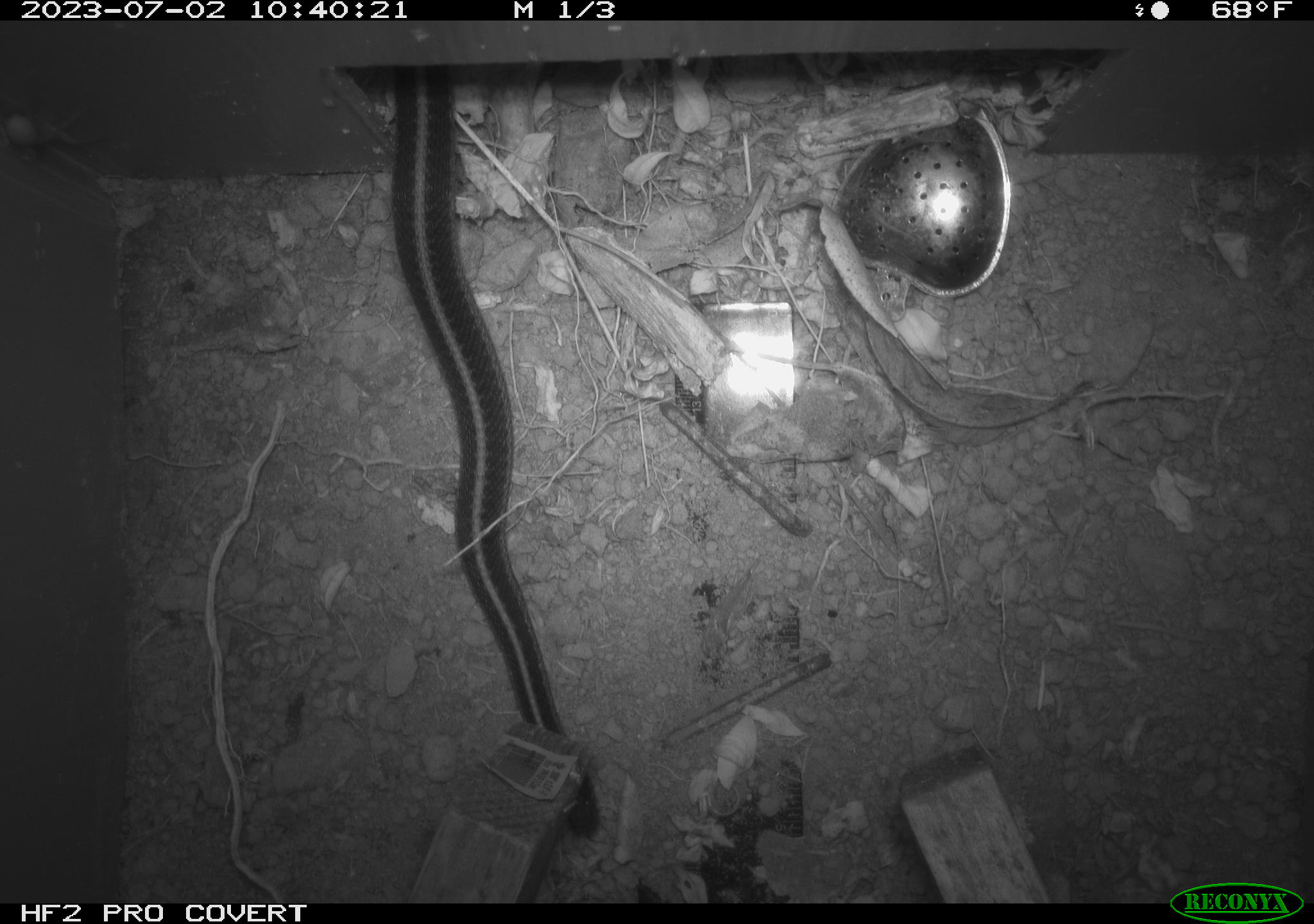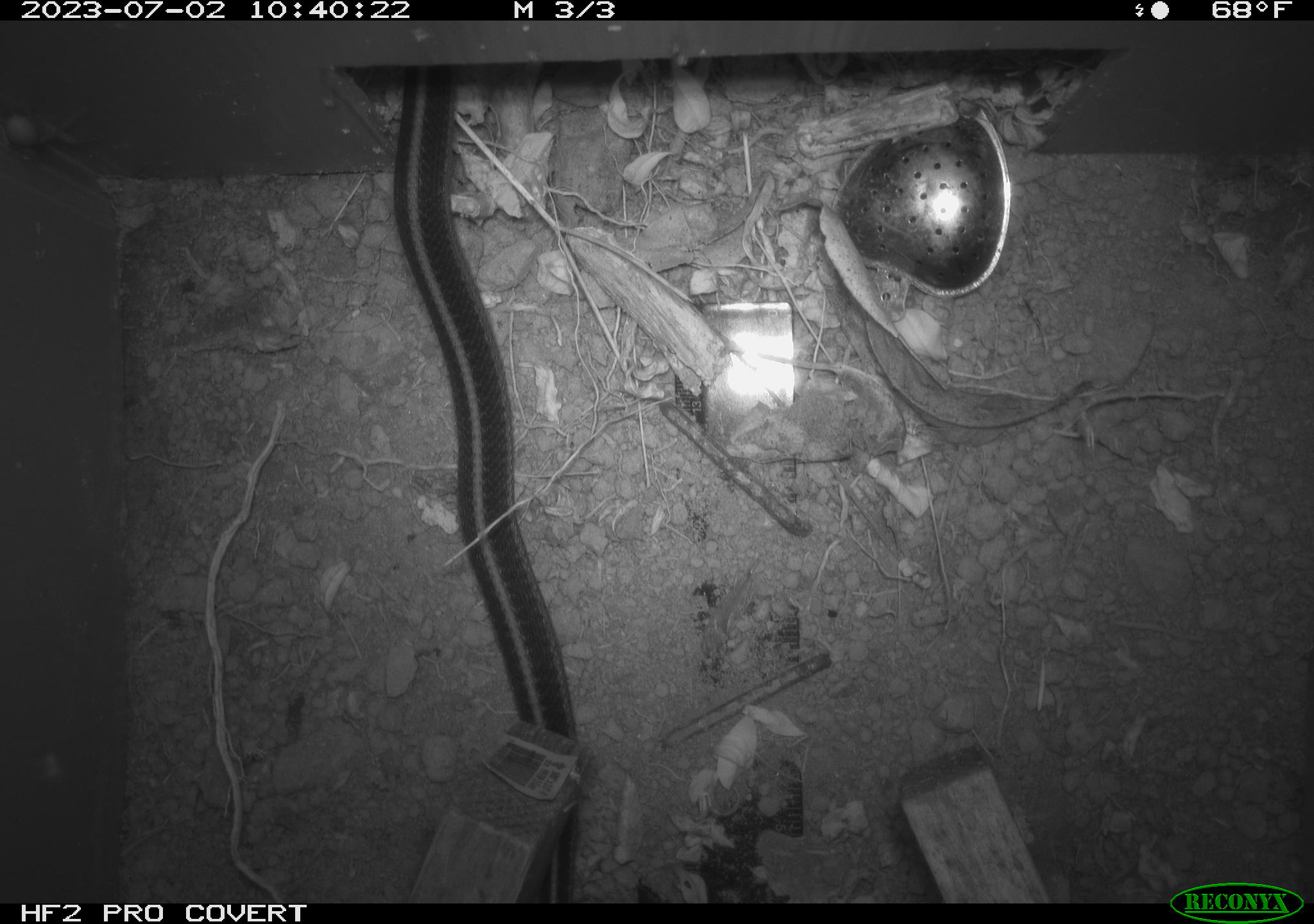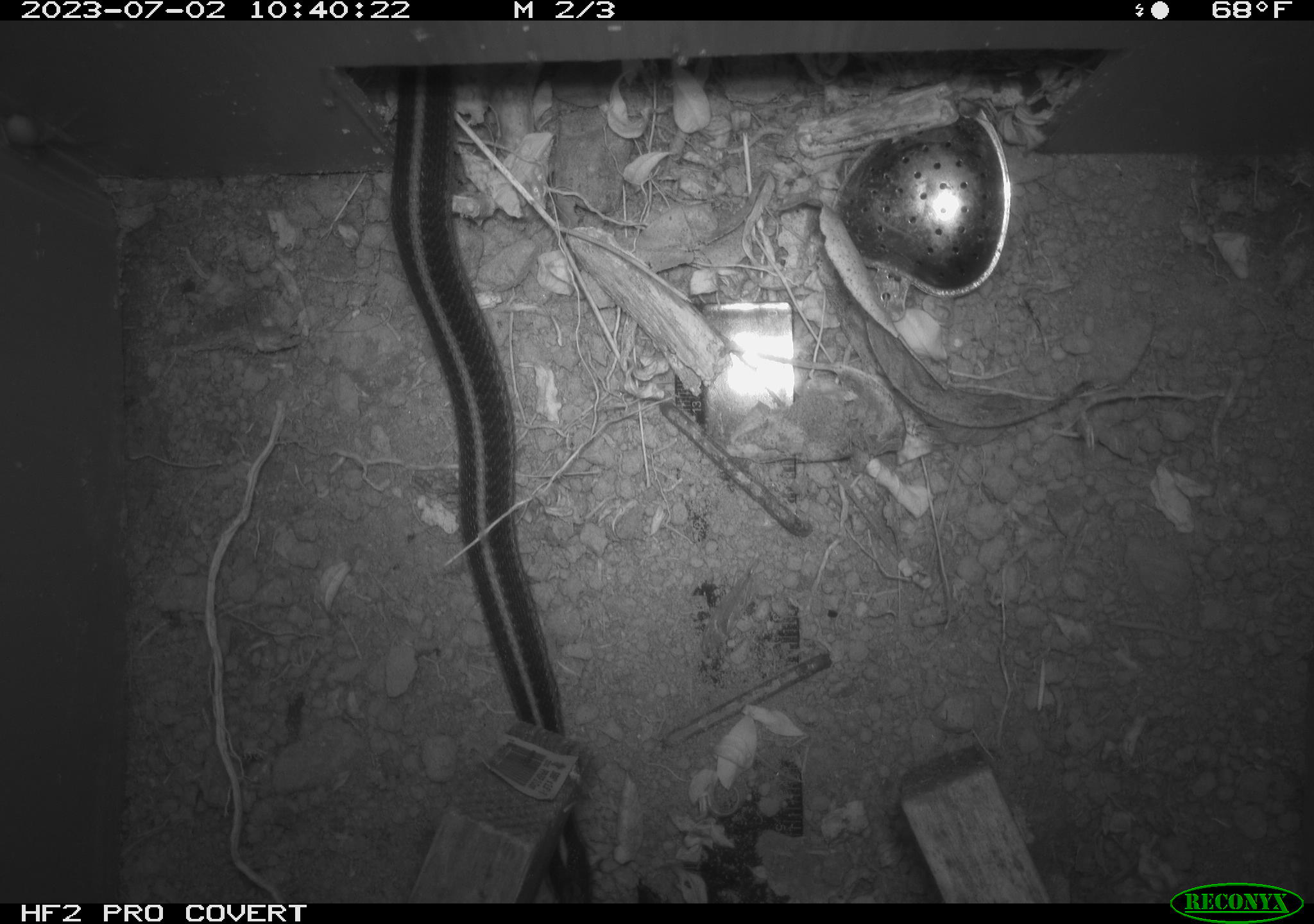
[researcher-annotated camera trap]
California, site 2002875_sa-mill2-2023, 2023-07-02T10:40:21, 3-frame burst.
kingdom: Animalia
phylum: Chordata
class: Reptilia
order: Squamata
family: Colubridae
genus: Thamnophis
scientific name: Thamnophis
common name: american gartersnakes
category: thamnophis species